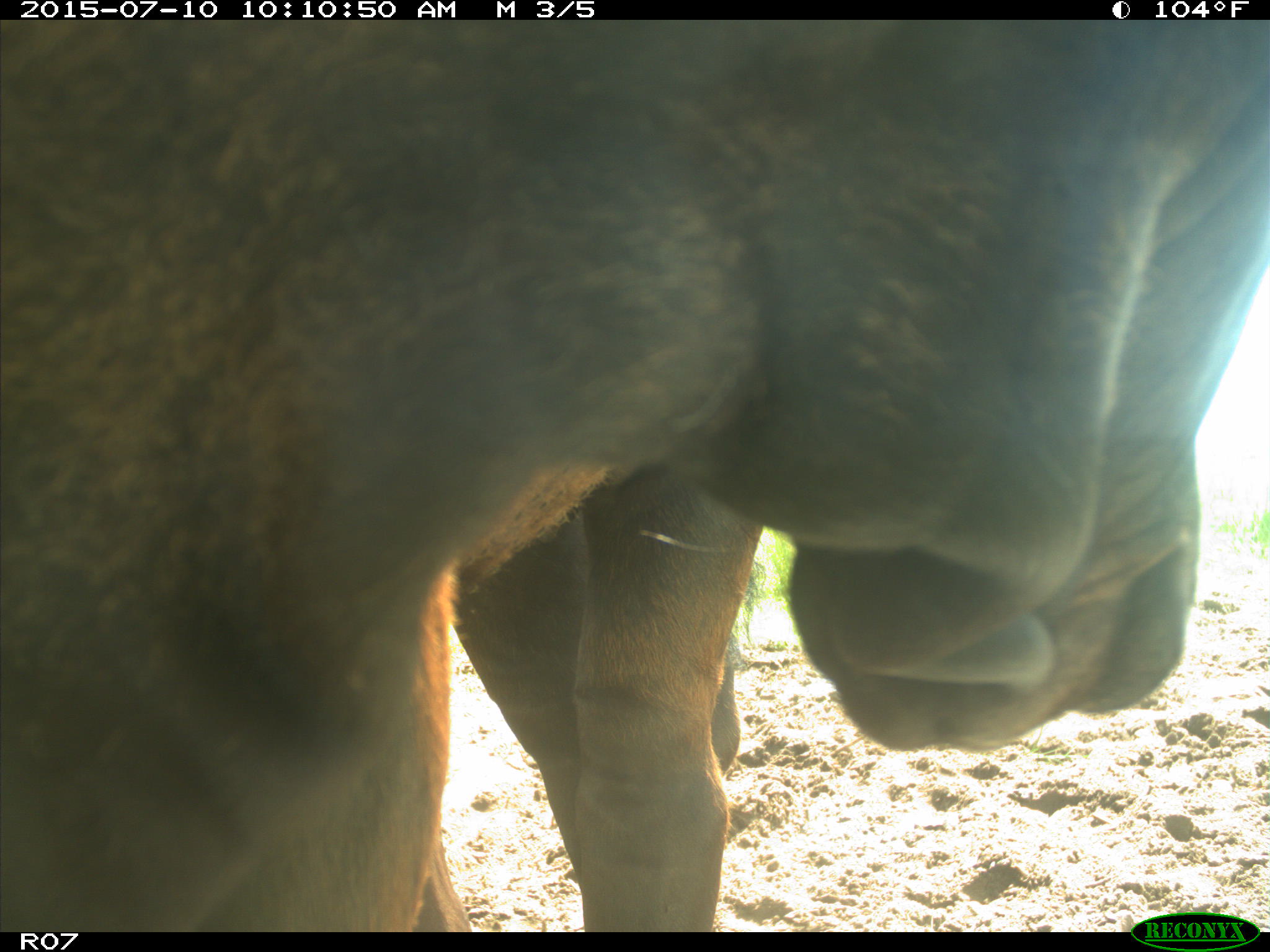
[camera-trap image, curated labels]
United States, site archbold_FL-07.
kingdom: Animalia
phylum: Chordata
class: Mammalia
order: Artiodactyla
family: Bovidae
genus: Bos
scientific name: Bos taurus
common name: domestic cow